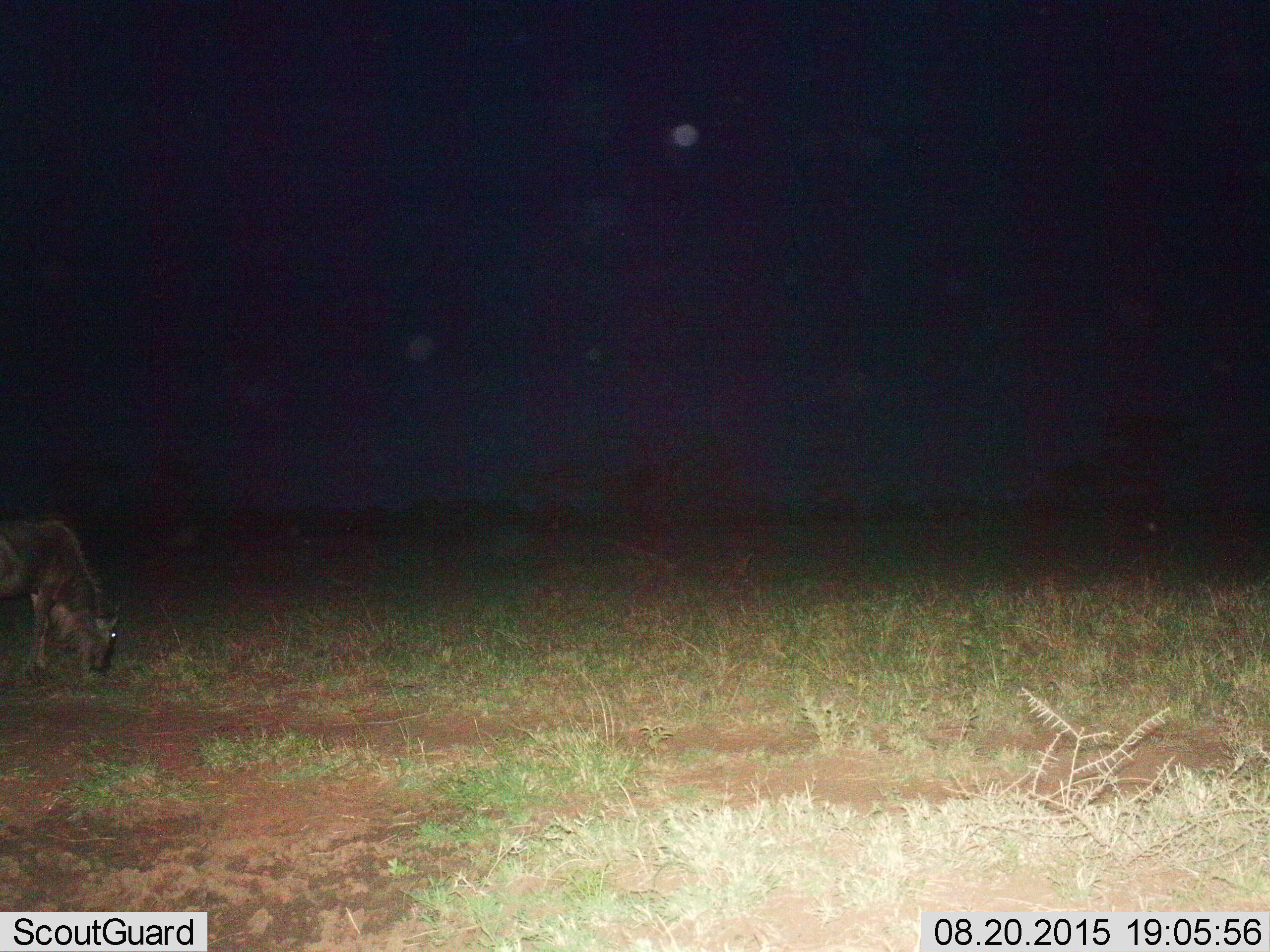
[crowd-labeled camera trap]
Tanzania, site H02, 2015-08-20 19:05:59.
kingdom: Animalia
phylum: Chordata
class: Mammalia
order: Artiodactyla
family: Bovidae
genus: Connochaetes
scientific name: Connochaetes taurinus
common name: blue wildebeest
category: wildebeest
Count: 1.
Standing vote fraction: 22%.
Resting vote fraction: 0%.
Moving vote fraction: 0%.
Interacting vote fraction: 0%.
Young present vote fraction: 0%.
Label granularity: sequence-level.